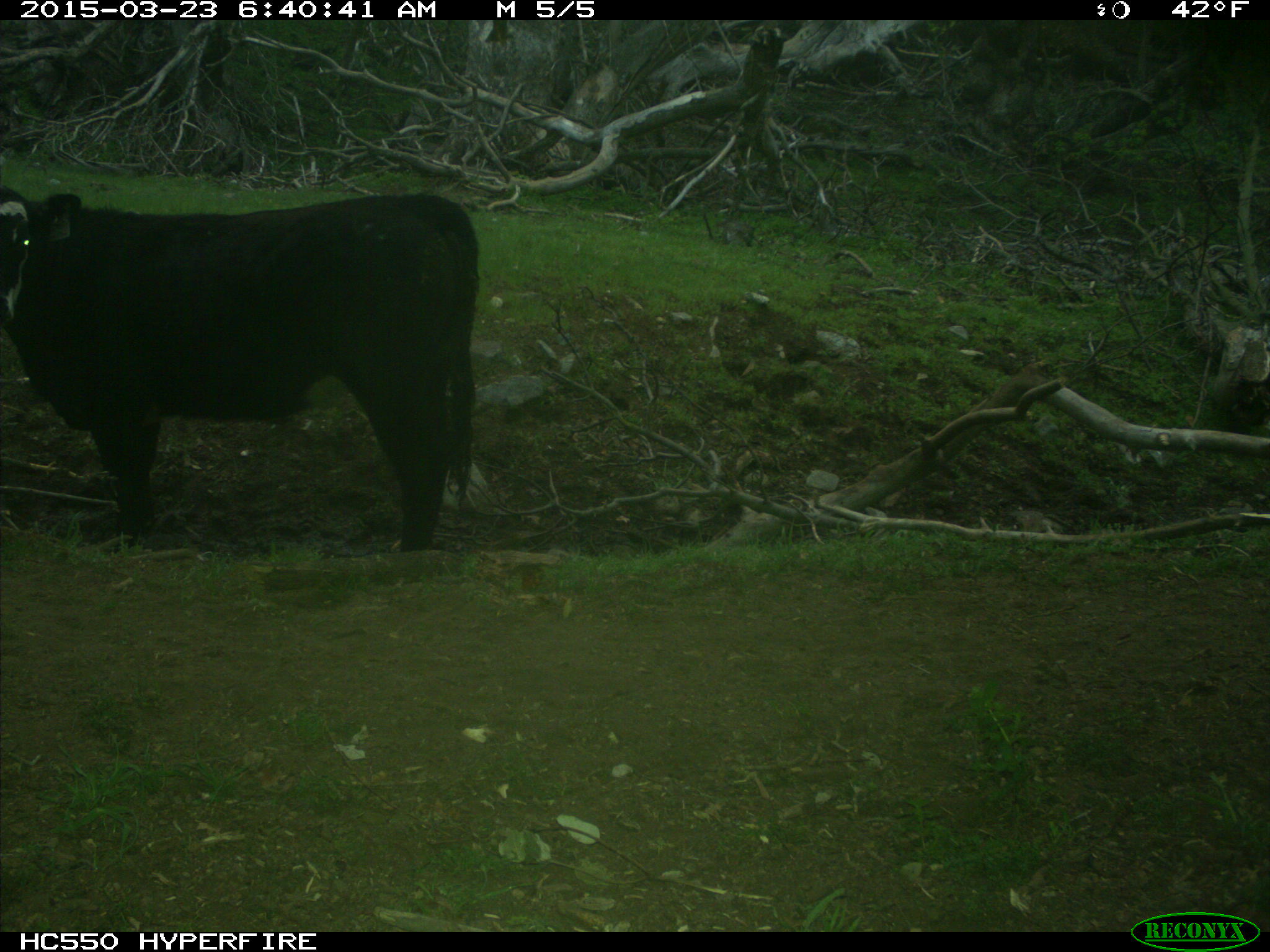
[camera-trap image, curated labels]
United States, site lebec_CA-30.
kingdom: Animalia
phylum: Chordata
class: Mammalia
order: Artiodactyla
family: Bovidae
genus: Bos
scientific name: Bos taurus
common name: domestic cow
Bos taurus (domestic cow).